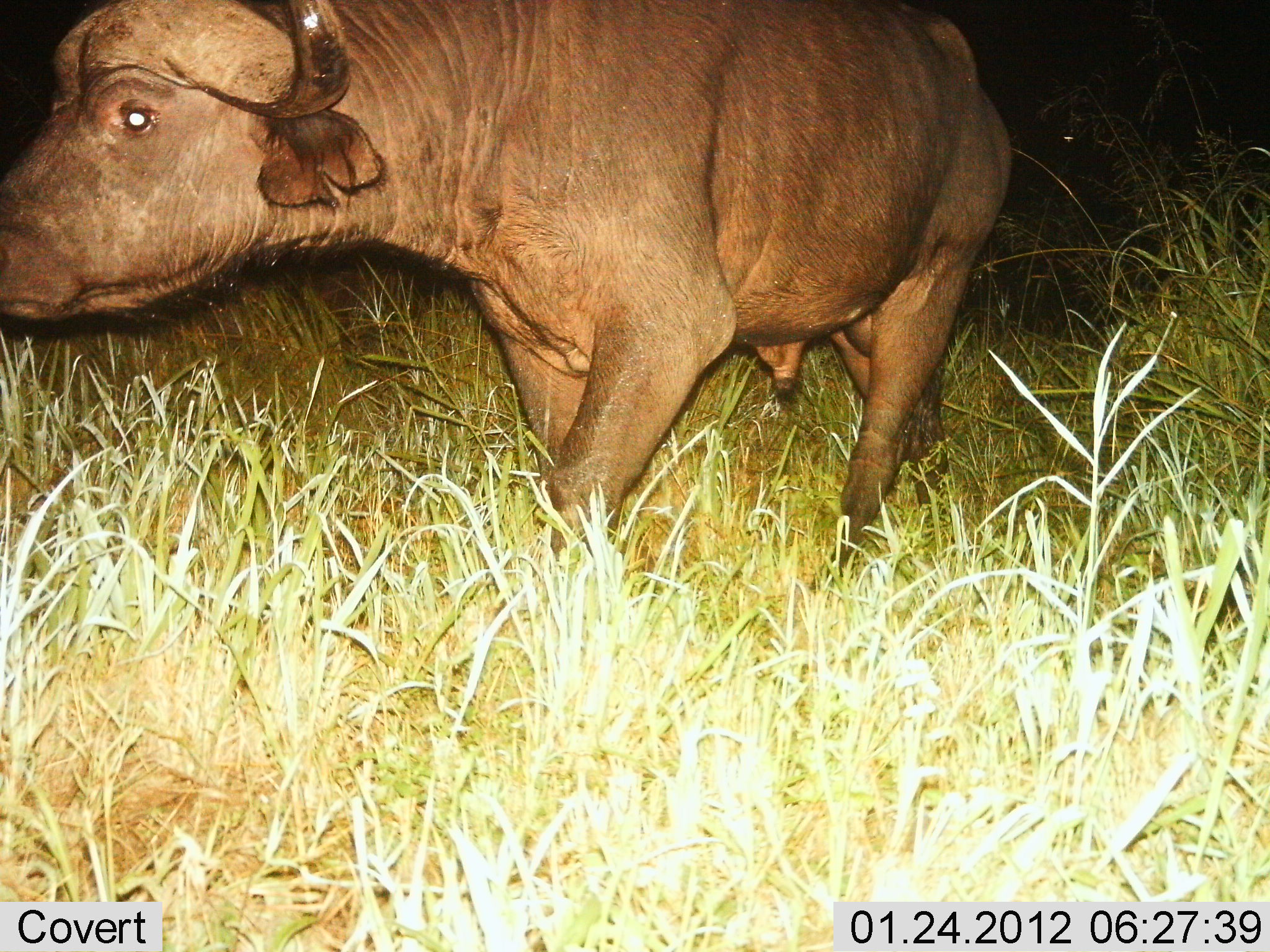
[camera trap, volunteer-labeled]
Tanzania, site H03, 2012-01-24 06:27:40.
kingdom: Animalia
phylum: Chordata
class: Mammalia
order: Artiodactyla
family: Bovidae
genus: Syncerus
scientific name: Syncerus caffer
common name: cape buffalo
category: buffalo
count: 1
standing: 18%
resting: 0%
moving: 82%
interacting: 0%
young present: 0%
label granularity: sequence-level